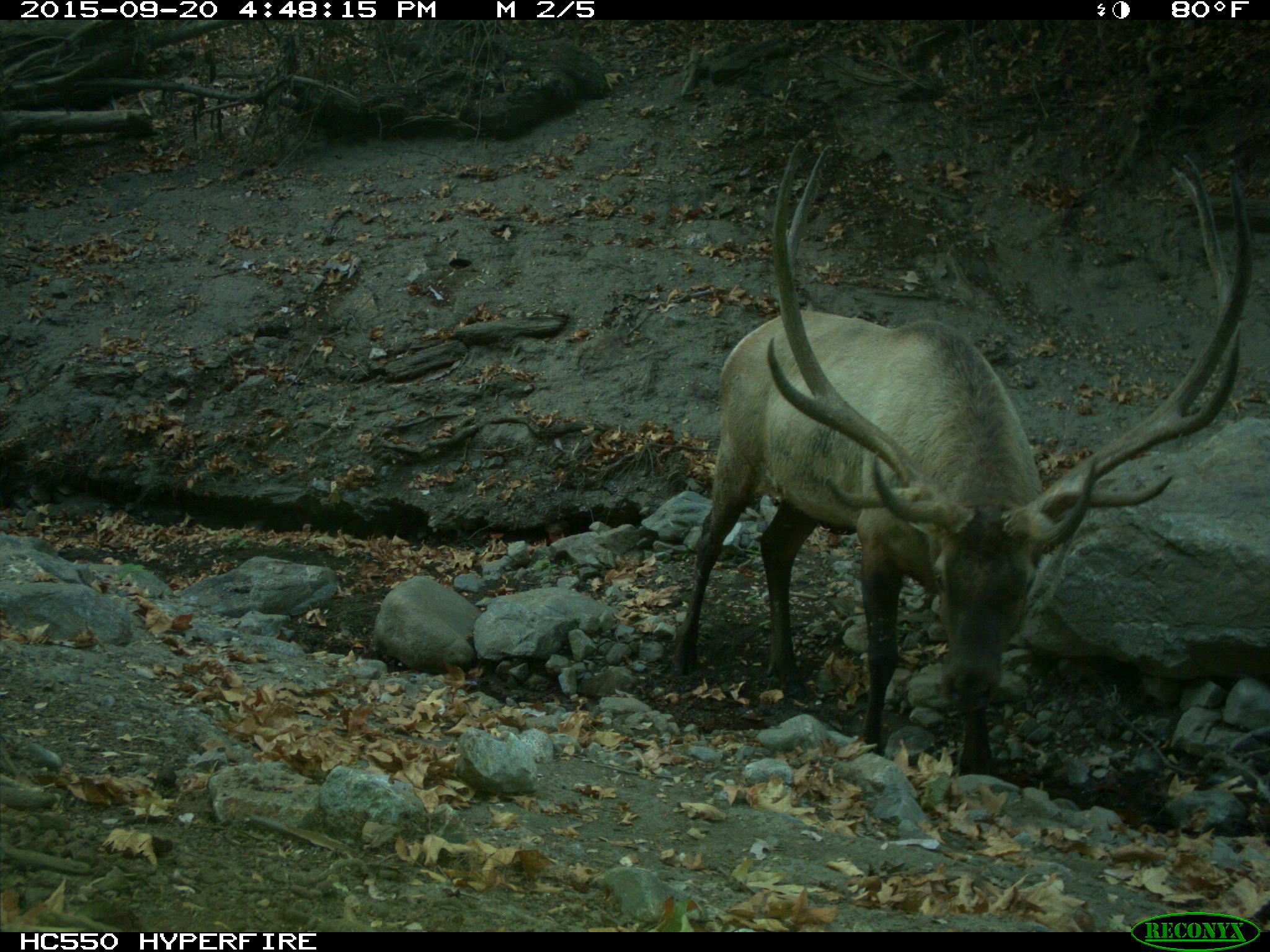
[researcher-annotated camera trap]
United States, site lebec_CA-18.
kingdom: Animalia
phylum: Chordata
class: Mammalia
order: Artiodactyla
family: Cervidae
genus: Cervus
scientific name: Cervus canadensis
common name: elk